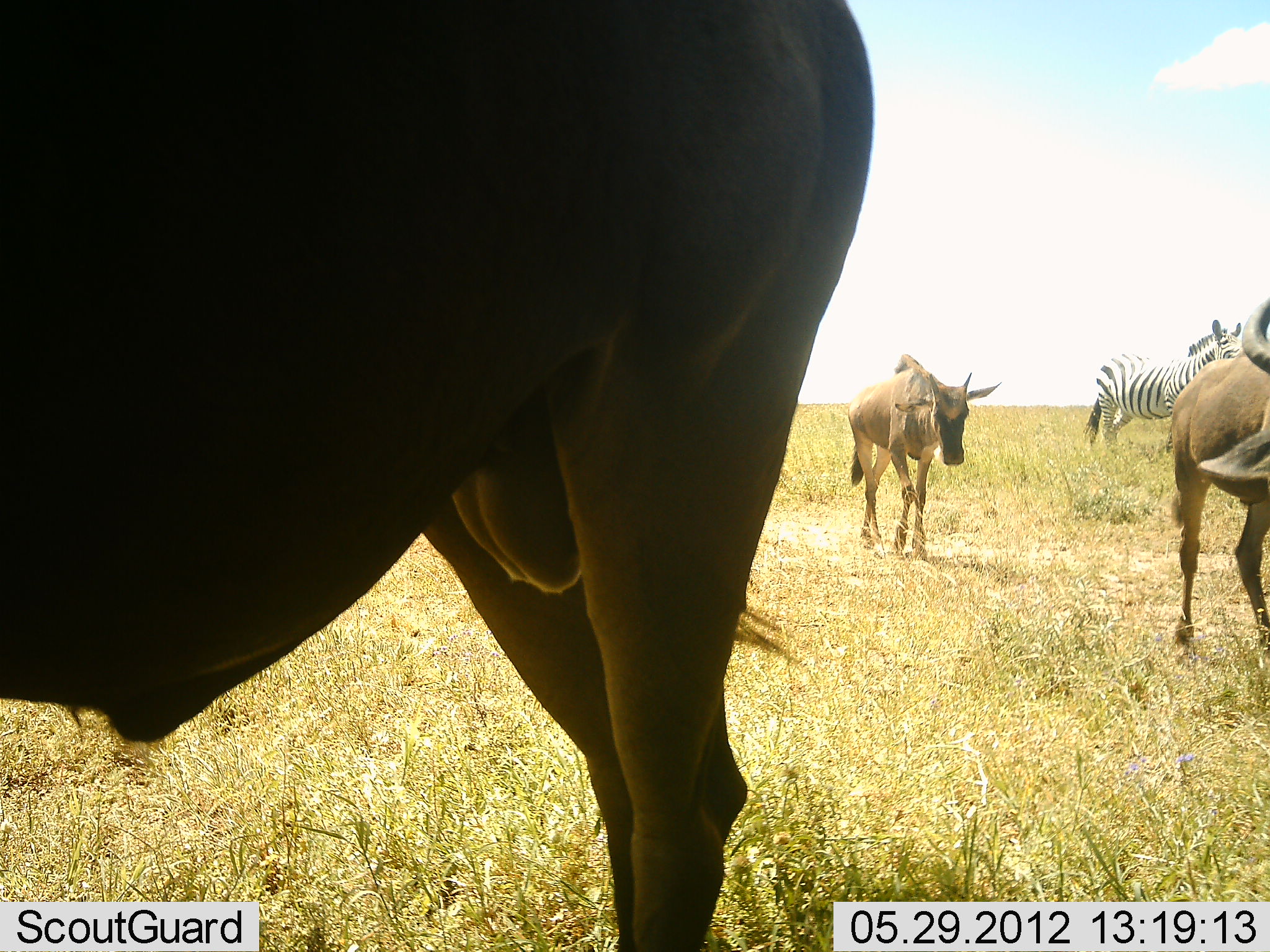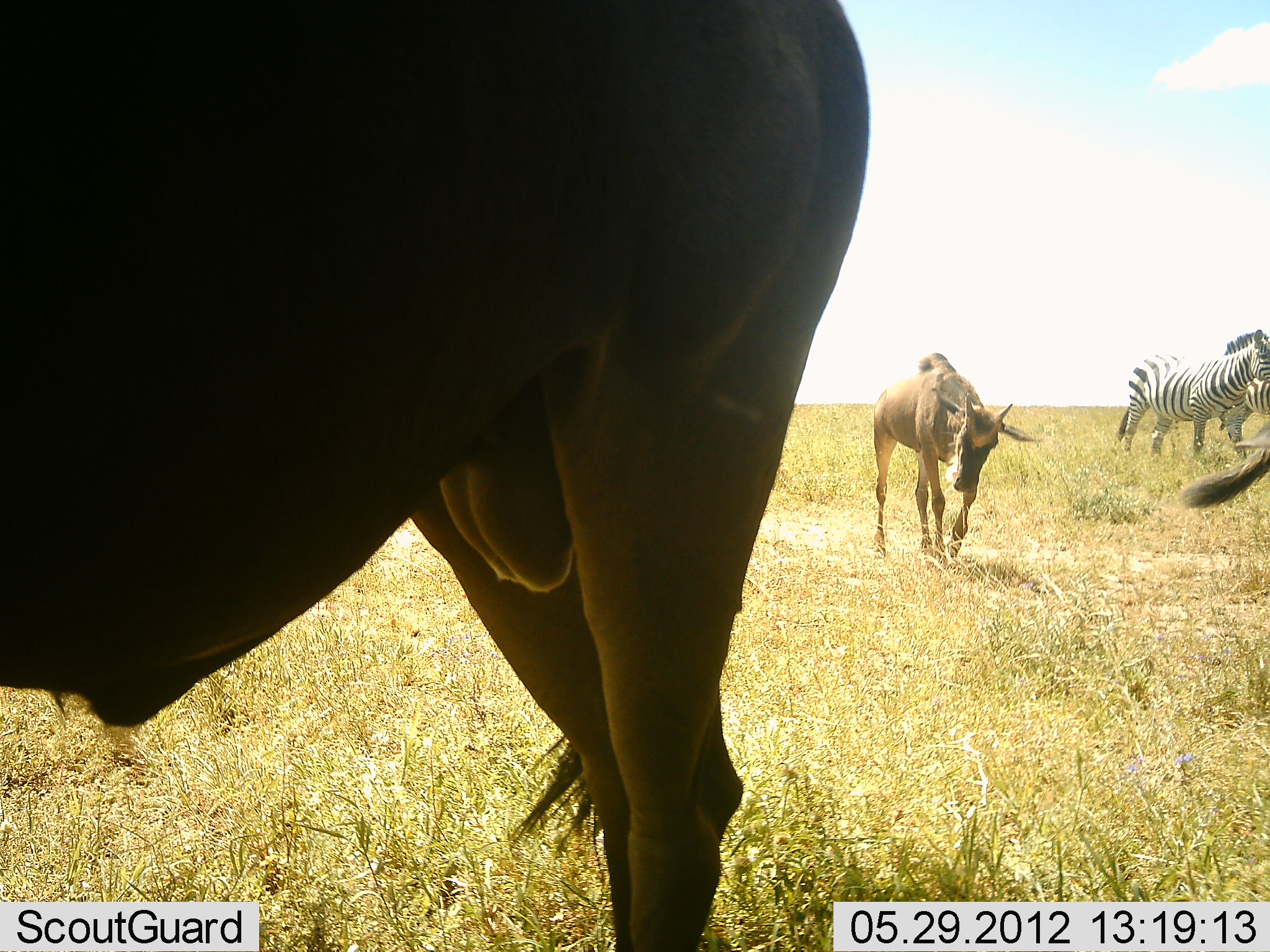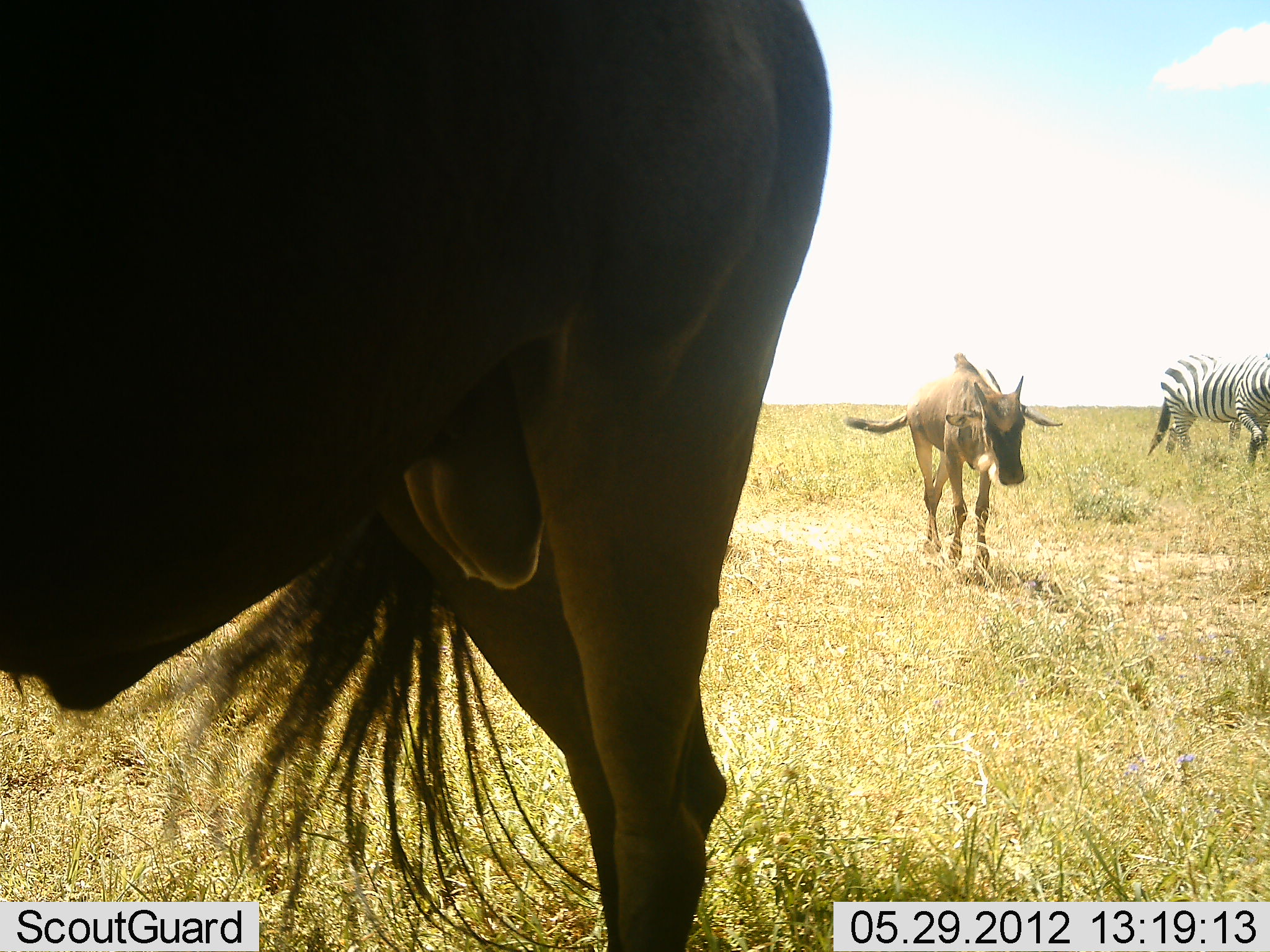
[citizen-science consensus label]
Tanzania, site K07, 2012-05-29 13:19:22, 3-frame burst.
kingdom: Animalia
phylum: Chordata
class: Mammalia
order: Artiodactyla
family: Bovidae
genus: Connochaetes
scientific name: Connochaetes taurinus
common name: blue wildebeest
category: wildebeest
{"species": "wildebeest (blue wildebeest) (Connochaetes taurinus)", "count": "3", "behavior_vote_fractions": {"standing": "70%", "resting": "0%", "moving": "70%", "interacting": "0%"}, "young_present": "10%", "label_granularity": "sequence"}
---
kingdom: Animalia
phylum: Chordata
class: Mammalia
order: Perissodactyla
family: Equidae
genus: Equus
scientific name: Equus quagga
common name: plains zebra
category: zebra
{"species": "zebra (plains zebra) (Equus quagga)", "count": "2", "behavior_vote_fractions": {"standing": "50%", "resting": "0%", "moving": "58%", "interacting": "0%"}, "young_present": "0%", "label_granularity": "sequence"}